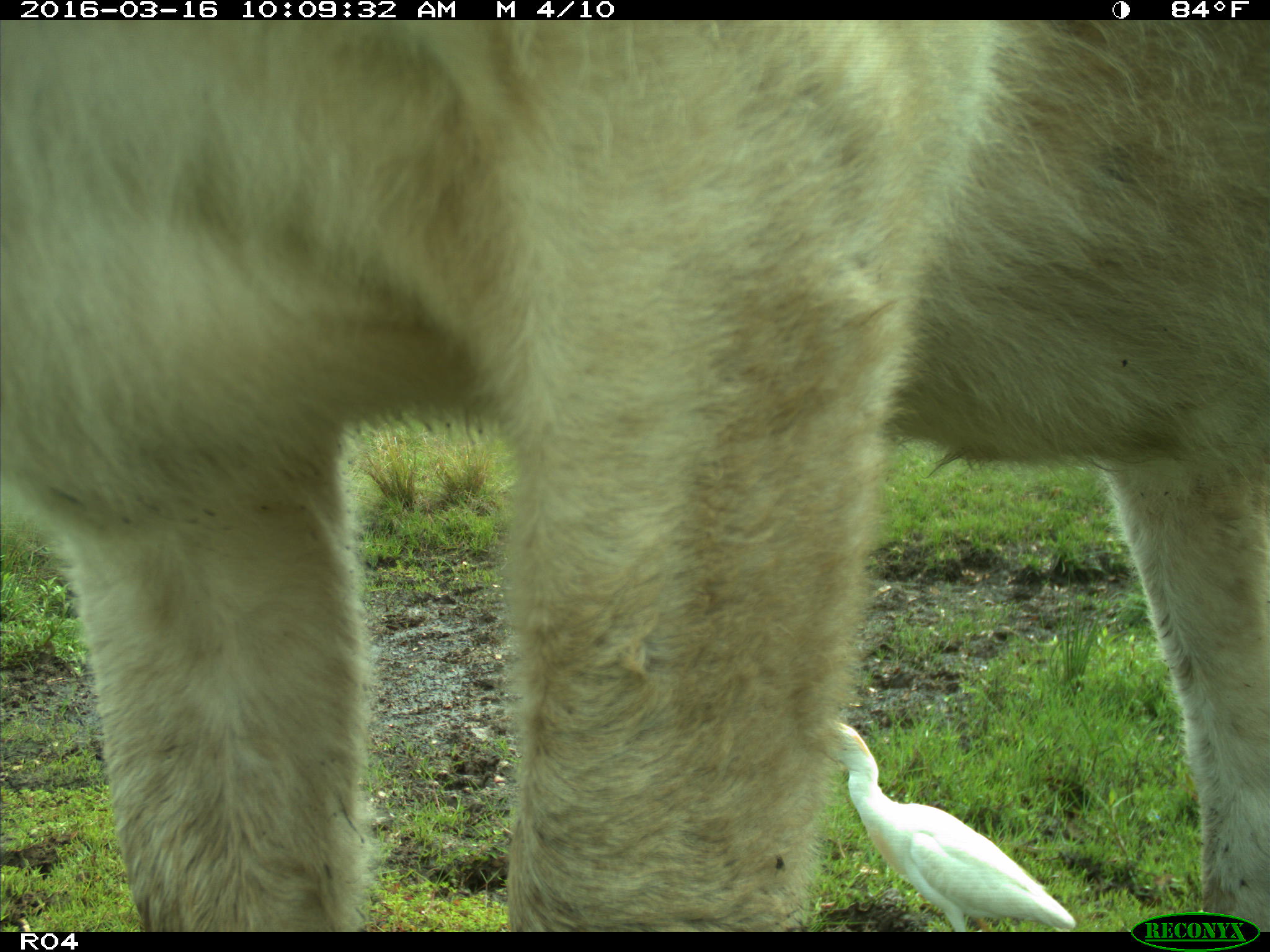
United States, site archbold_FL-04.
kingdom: Animalia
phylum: Chordata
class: Mammalia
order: Artiodactyla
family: Bovidae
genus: Bos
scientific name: Bos taurus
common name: domestic cow